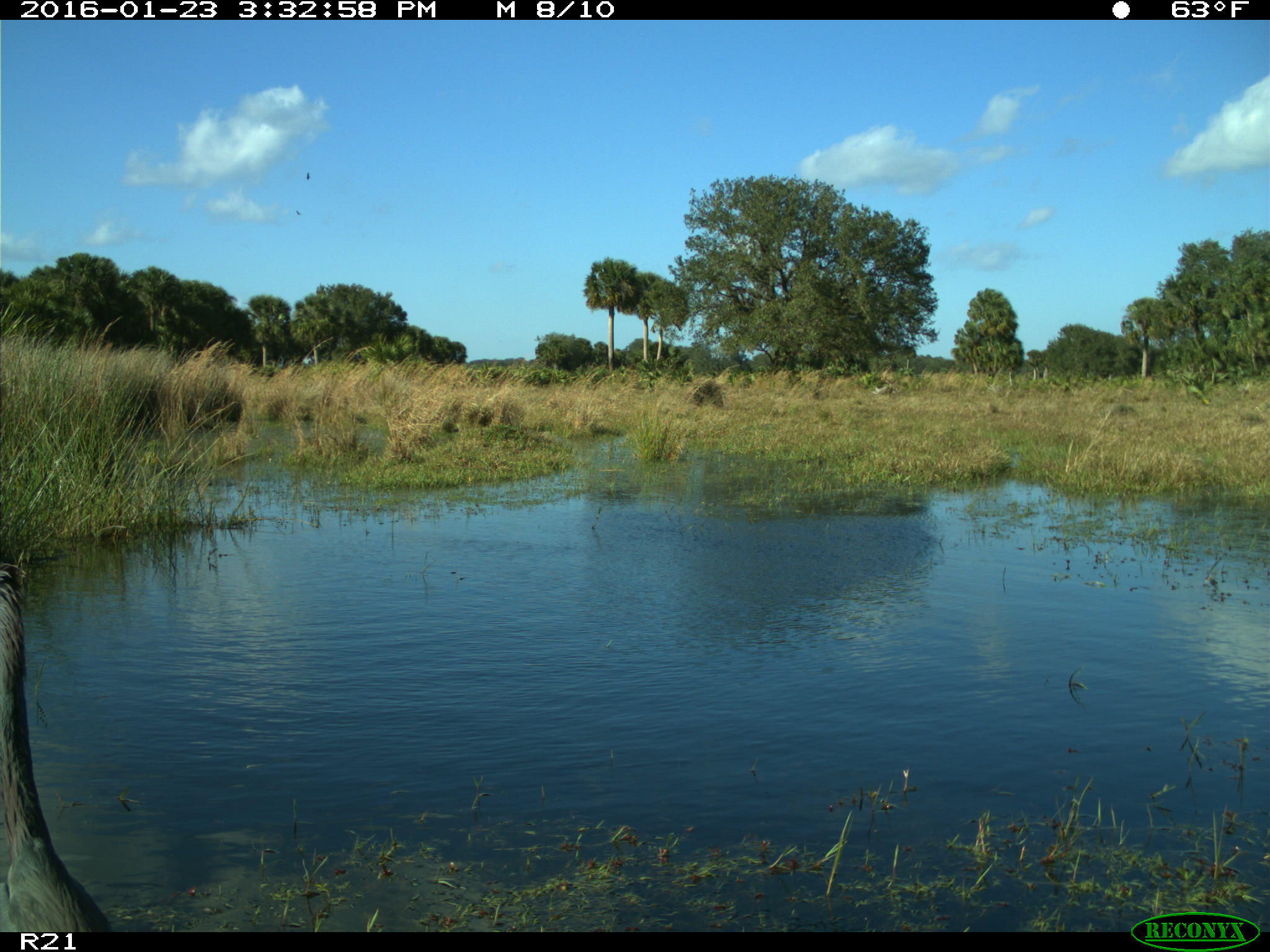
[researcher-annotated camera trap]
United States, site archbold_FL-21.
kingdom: Animalia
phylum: Chordata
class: Aves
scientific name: Aves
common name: birds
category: unidentified bird